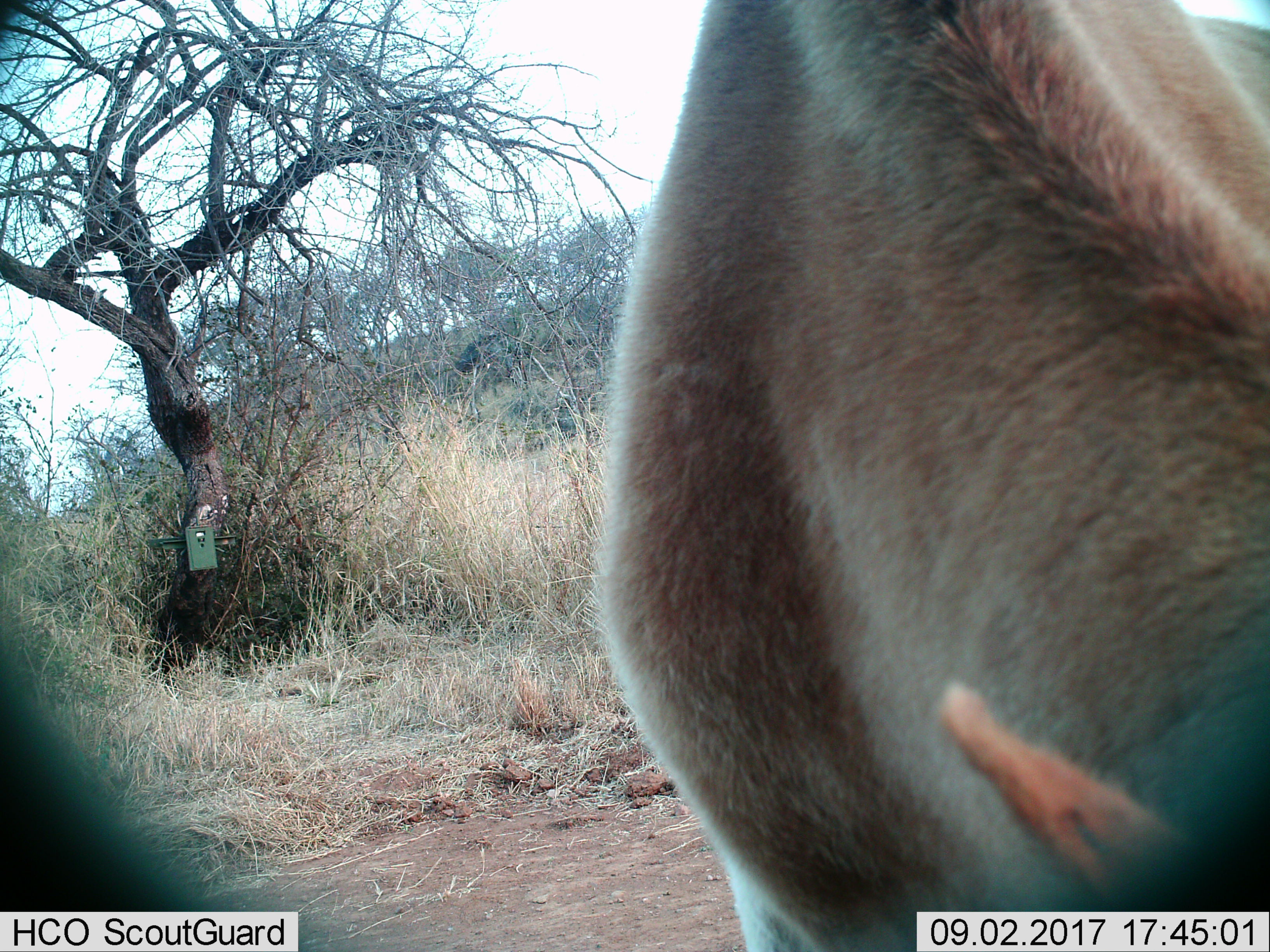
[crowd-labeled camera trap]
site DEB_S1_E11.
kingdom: Animalia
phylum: Chordata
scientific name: Vertebrata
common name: domestic animal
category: domesticanimal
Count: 1.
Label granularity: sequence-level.